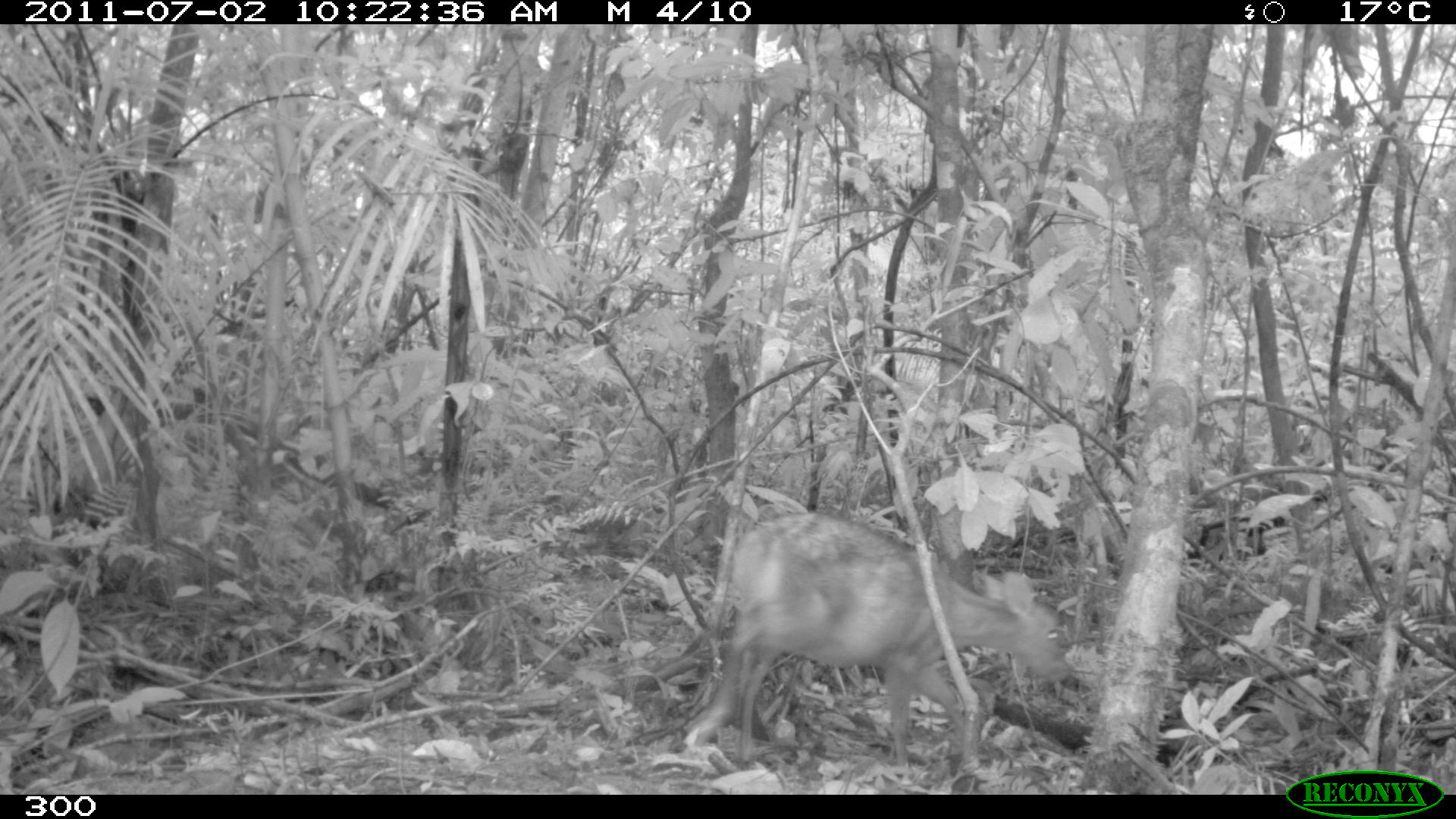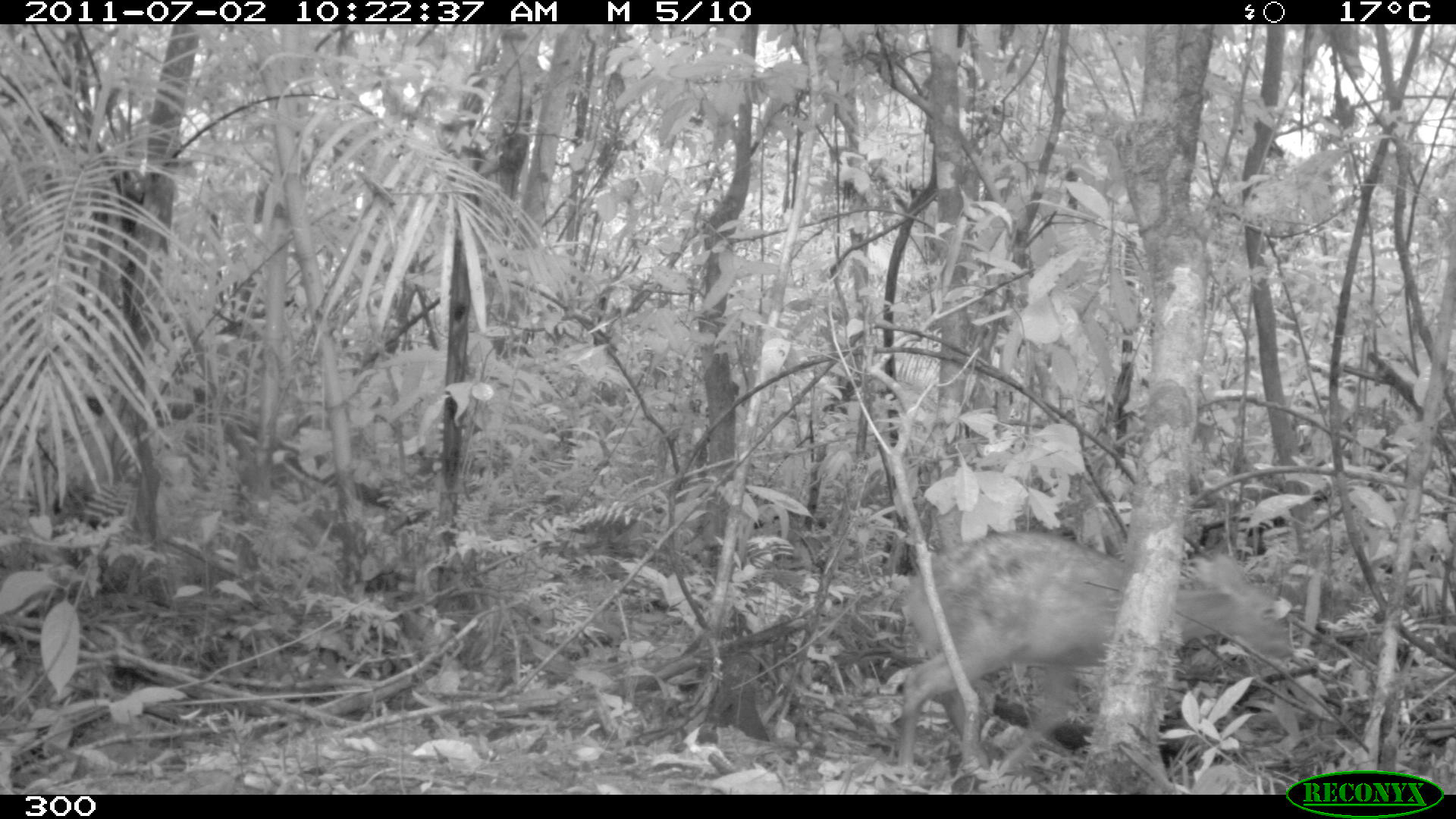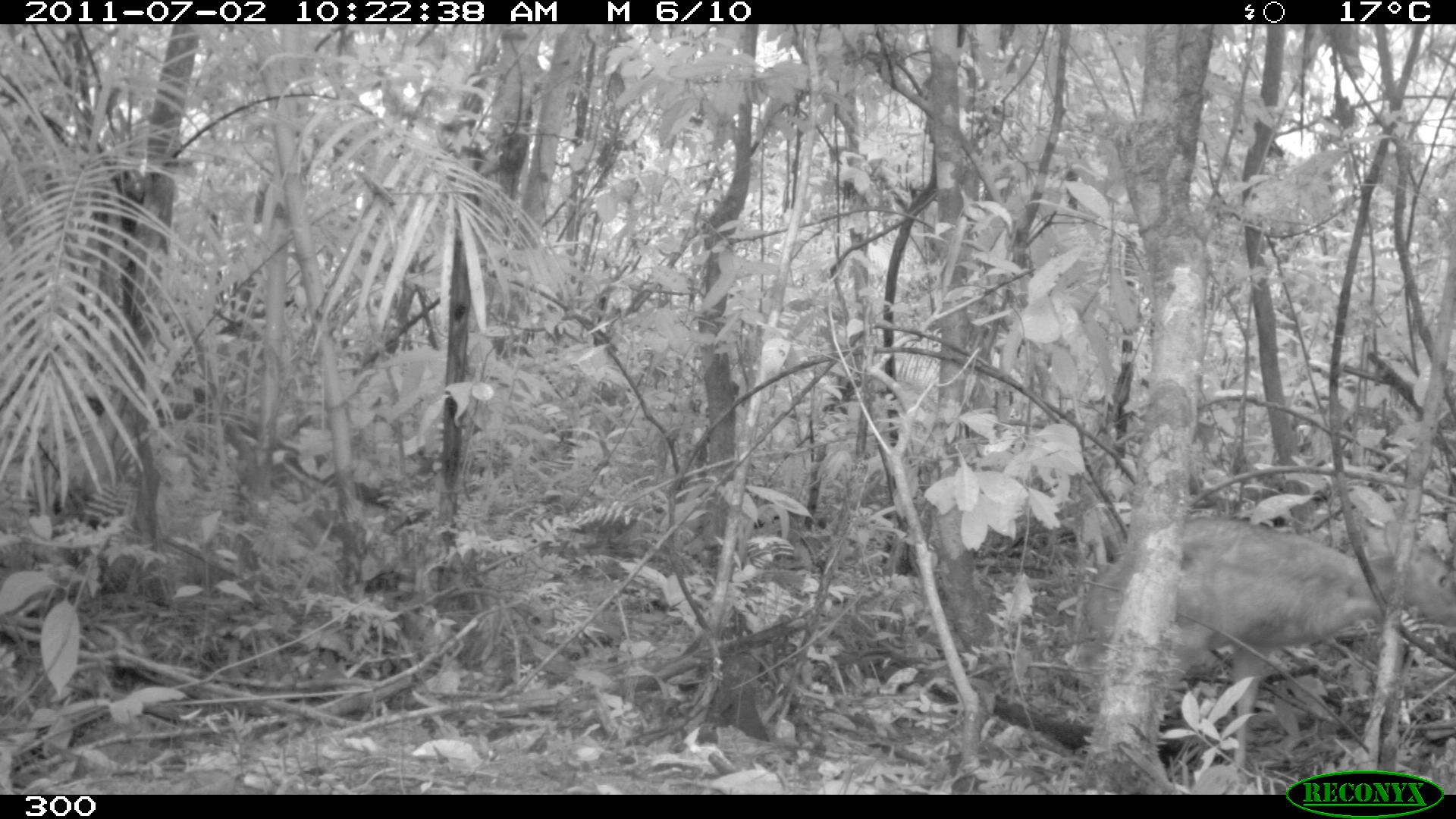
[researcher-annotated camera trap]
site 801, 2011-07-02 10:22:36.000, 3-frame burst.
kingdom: Animalia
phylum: Chordata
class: Mammalia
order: Artiodactyla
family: Cervidae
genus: Mazama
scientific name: Mazama americana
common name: red brocket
Mazama americana (red brocket).